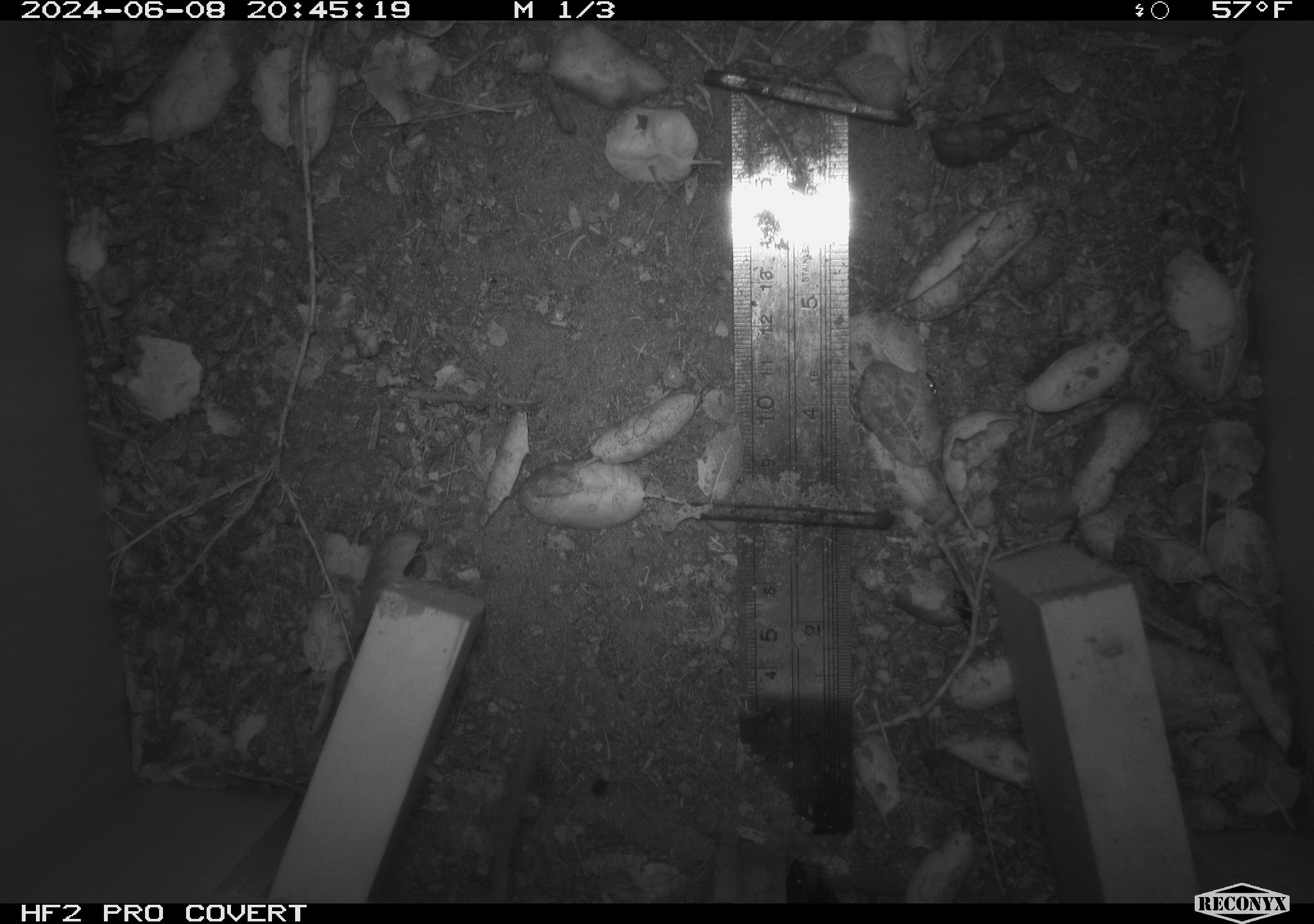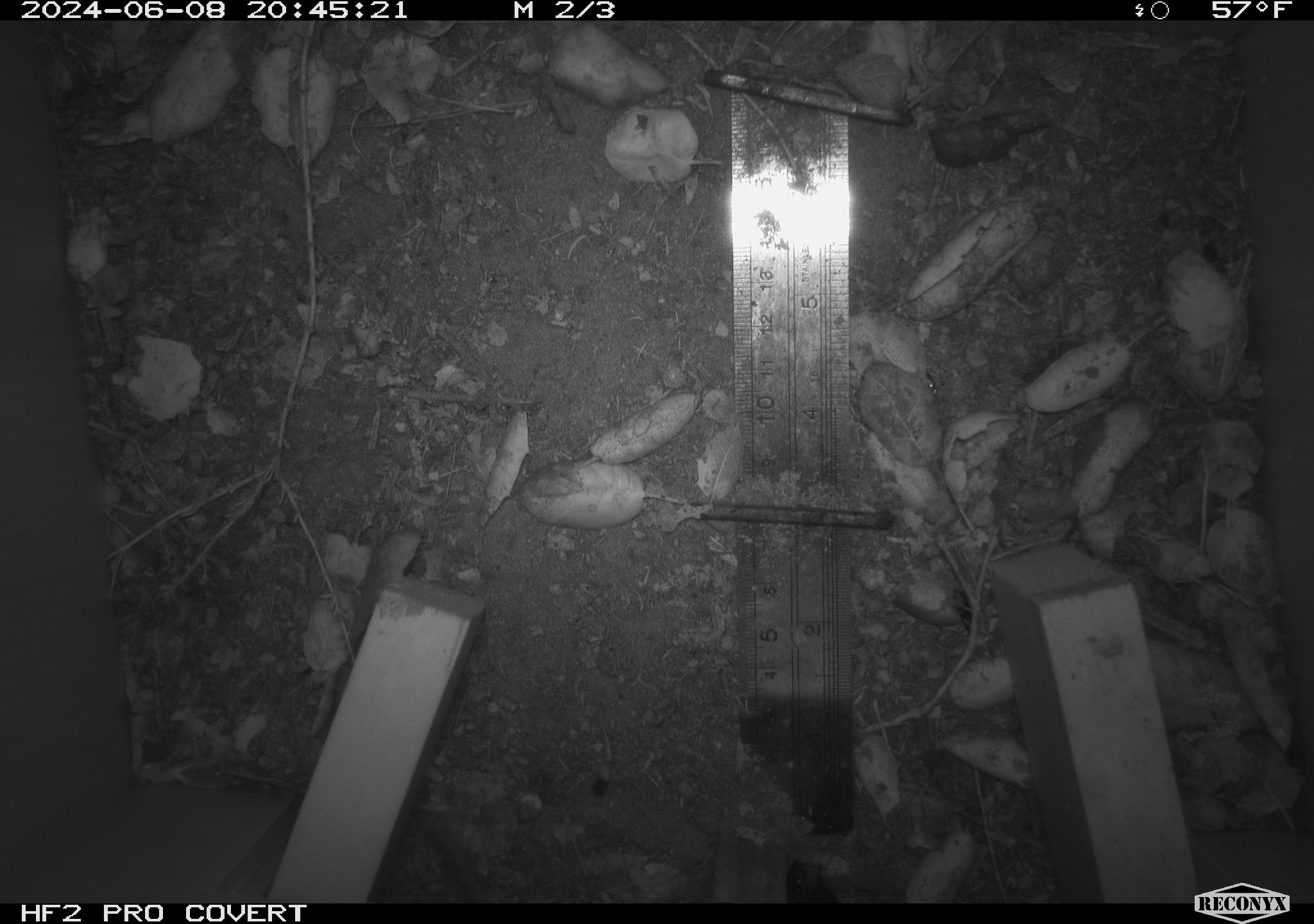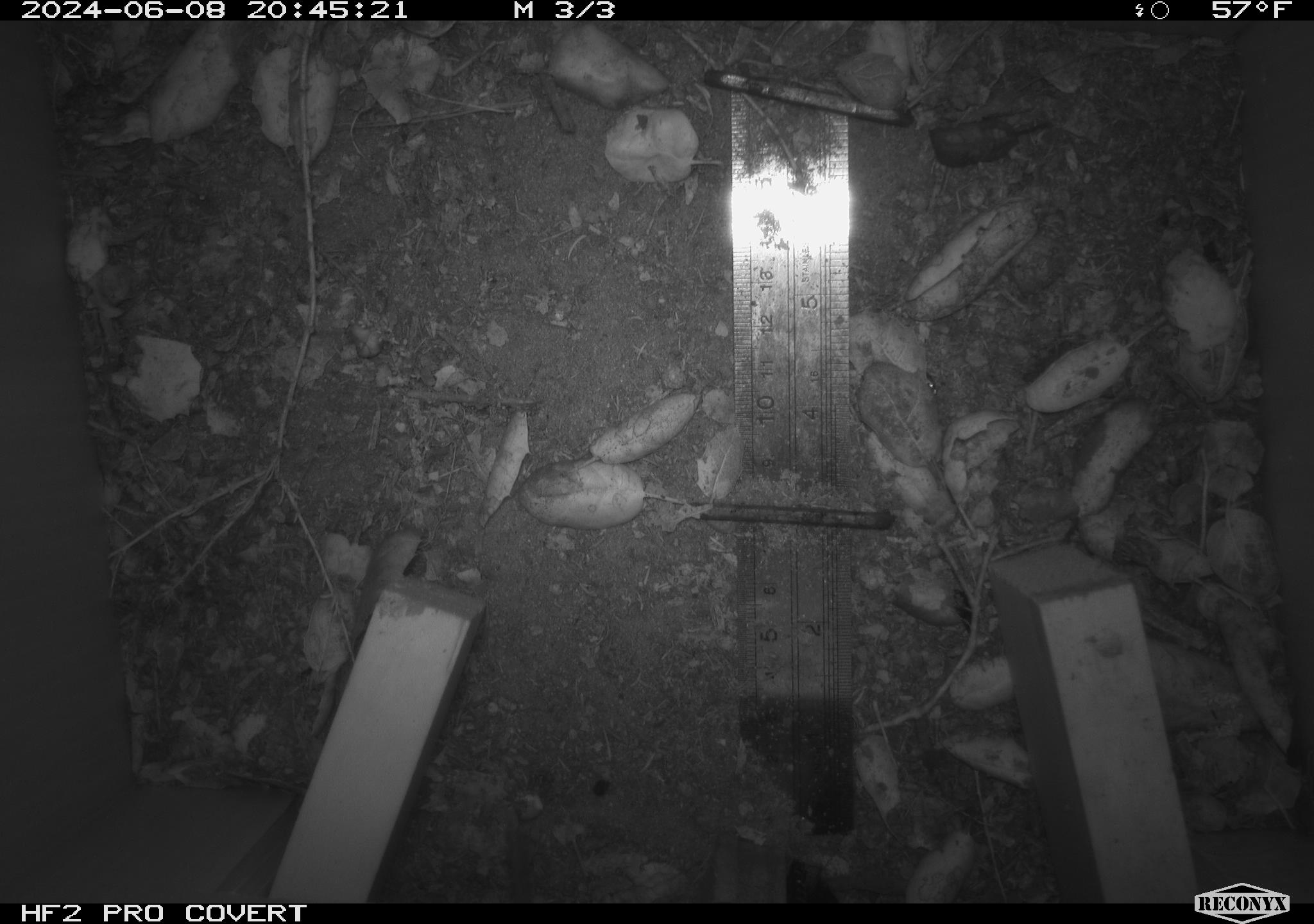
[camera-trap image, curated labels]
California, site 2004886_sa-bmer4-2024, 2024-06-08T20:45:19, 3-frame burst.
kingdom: Animalia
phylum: Chordata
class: Mammalia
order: Rodentia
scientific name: Rodentia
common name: woodrat or rat or mouse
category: woodrat or rat or mouse species